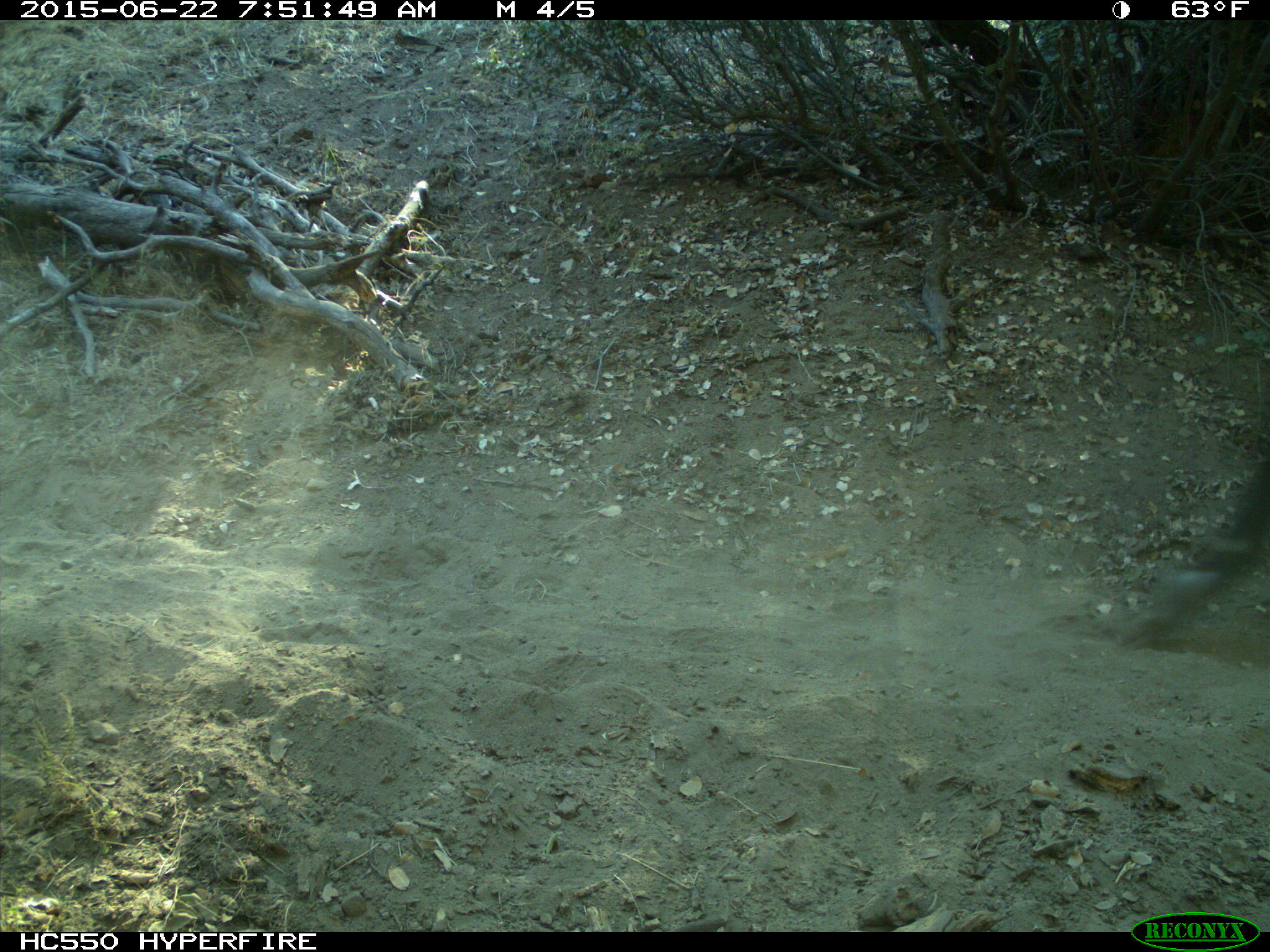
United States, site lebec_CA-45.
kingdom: Animalia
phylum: Chordata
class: Mammalia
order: Artiodactyla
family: Bovidae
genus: Bos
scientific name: Bos taurus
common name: domestic cow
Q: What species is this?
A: Bos taurus (domestic cow).